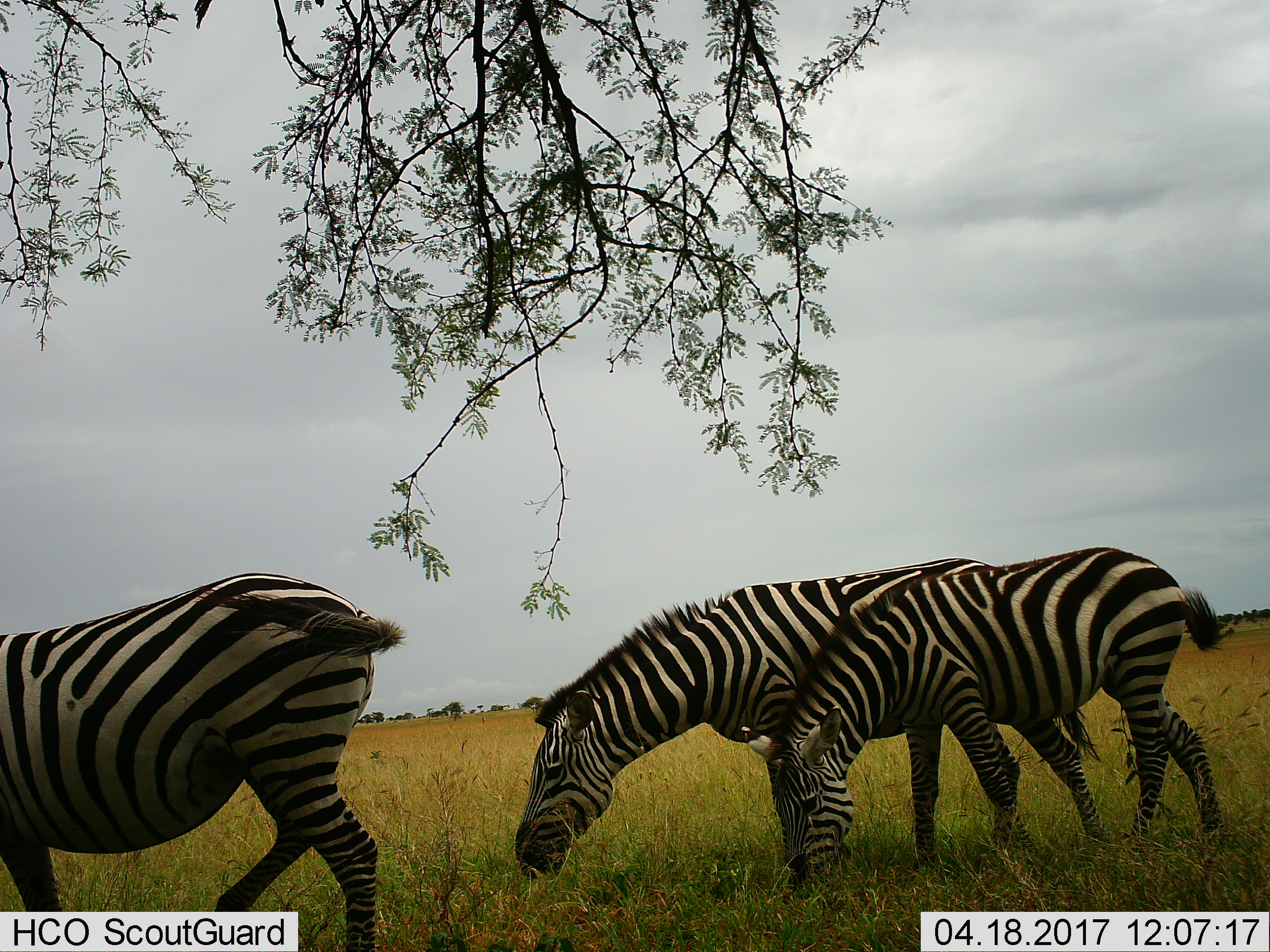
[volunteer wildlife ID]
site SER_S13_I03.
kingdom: Animalia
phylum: Chordata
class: Mammalia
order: Perissodactyla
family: Equidae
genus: Equus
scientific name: Equus quagga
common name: plains zebra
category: zebraplains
Zebraplains (plains zebra) (Equus quagga), count 3. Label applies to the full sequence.